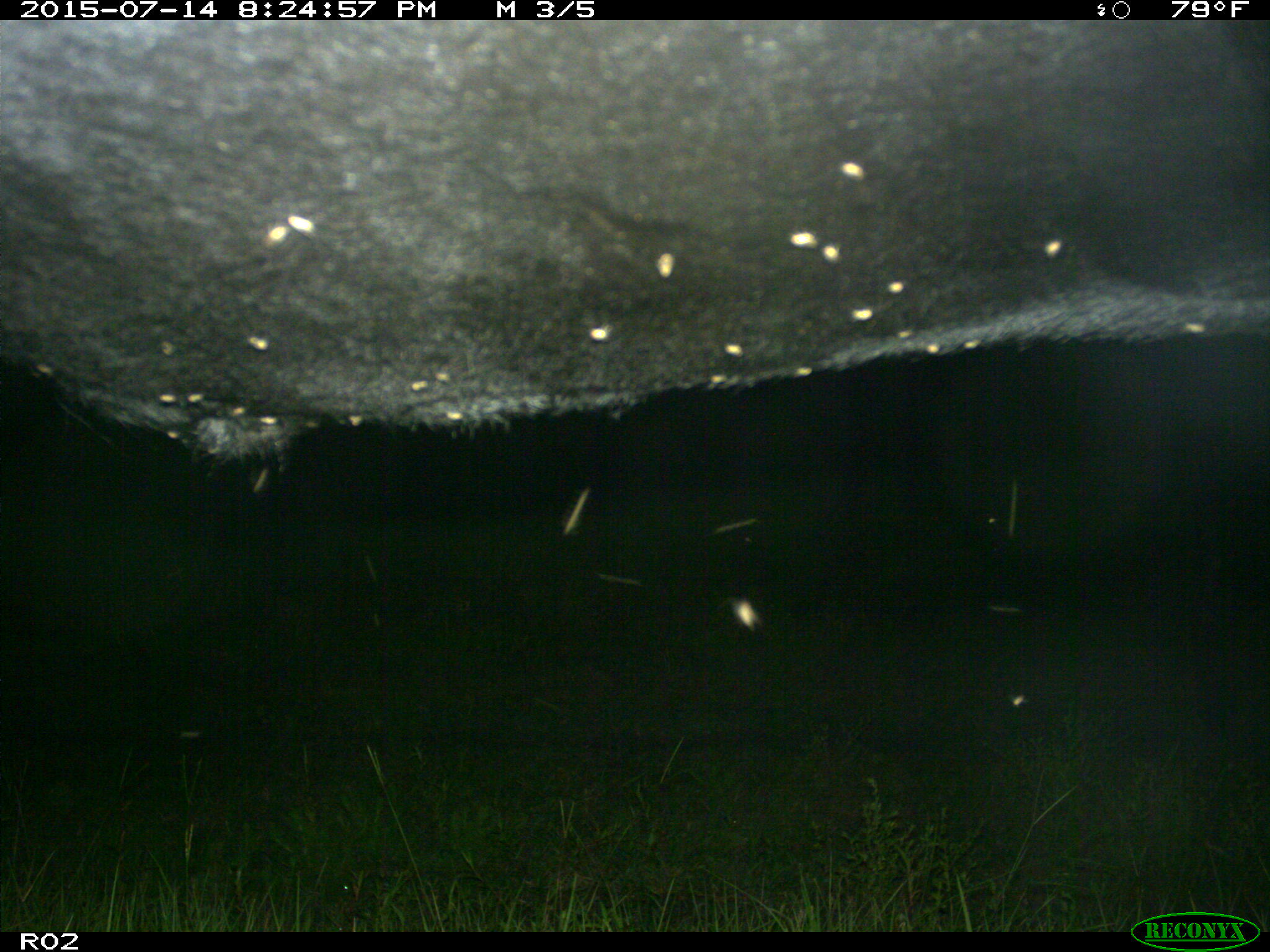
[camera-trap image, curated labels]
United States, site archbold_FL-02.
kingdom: Animalia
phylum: Chordata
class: Mammalia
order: Artiodactyla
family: Bovidae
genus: Bos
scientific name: Bos taurus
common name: domestic cow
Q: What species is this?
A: Bos taurus (domestic cow).